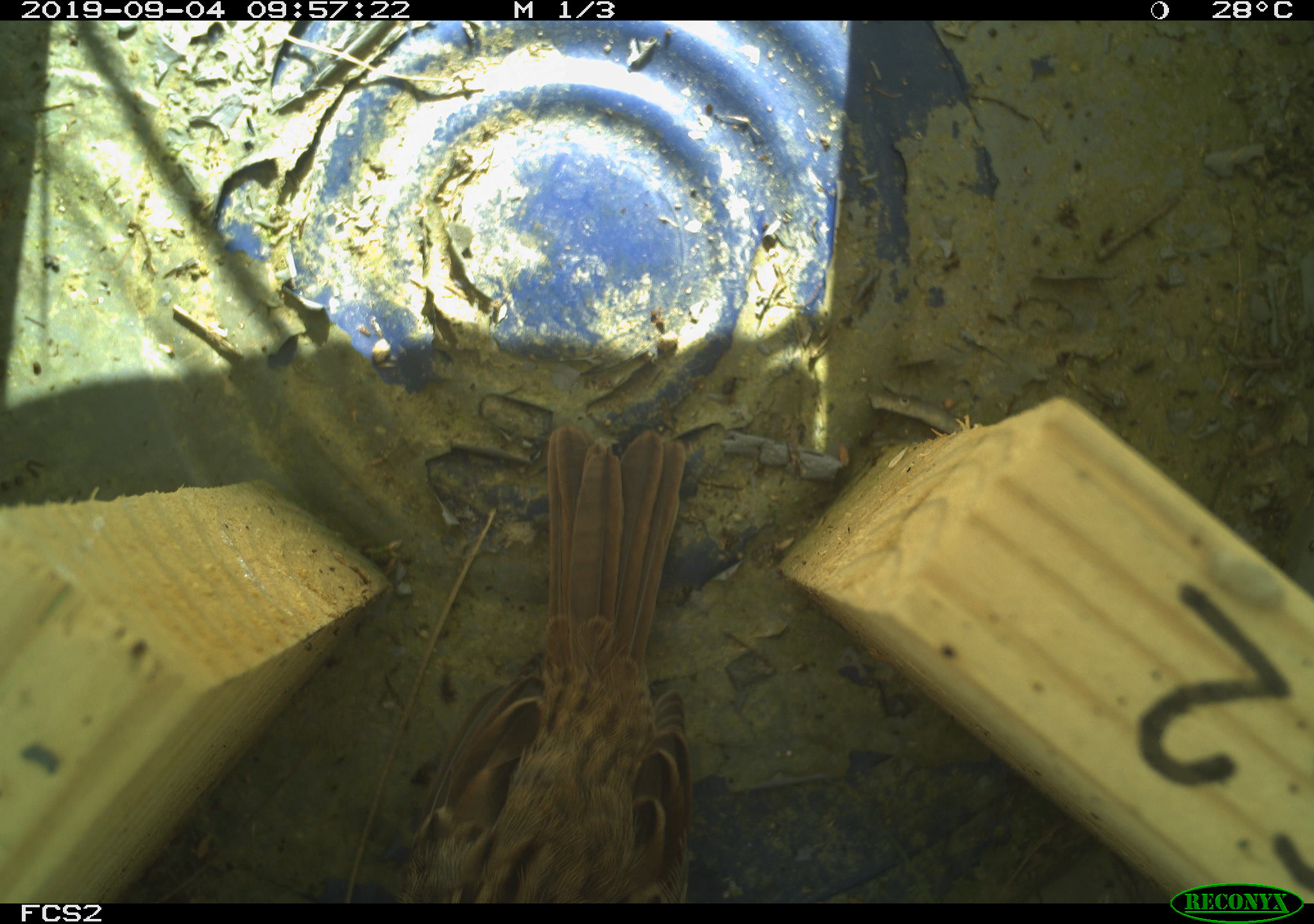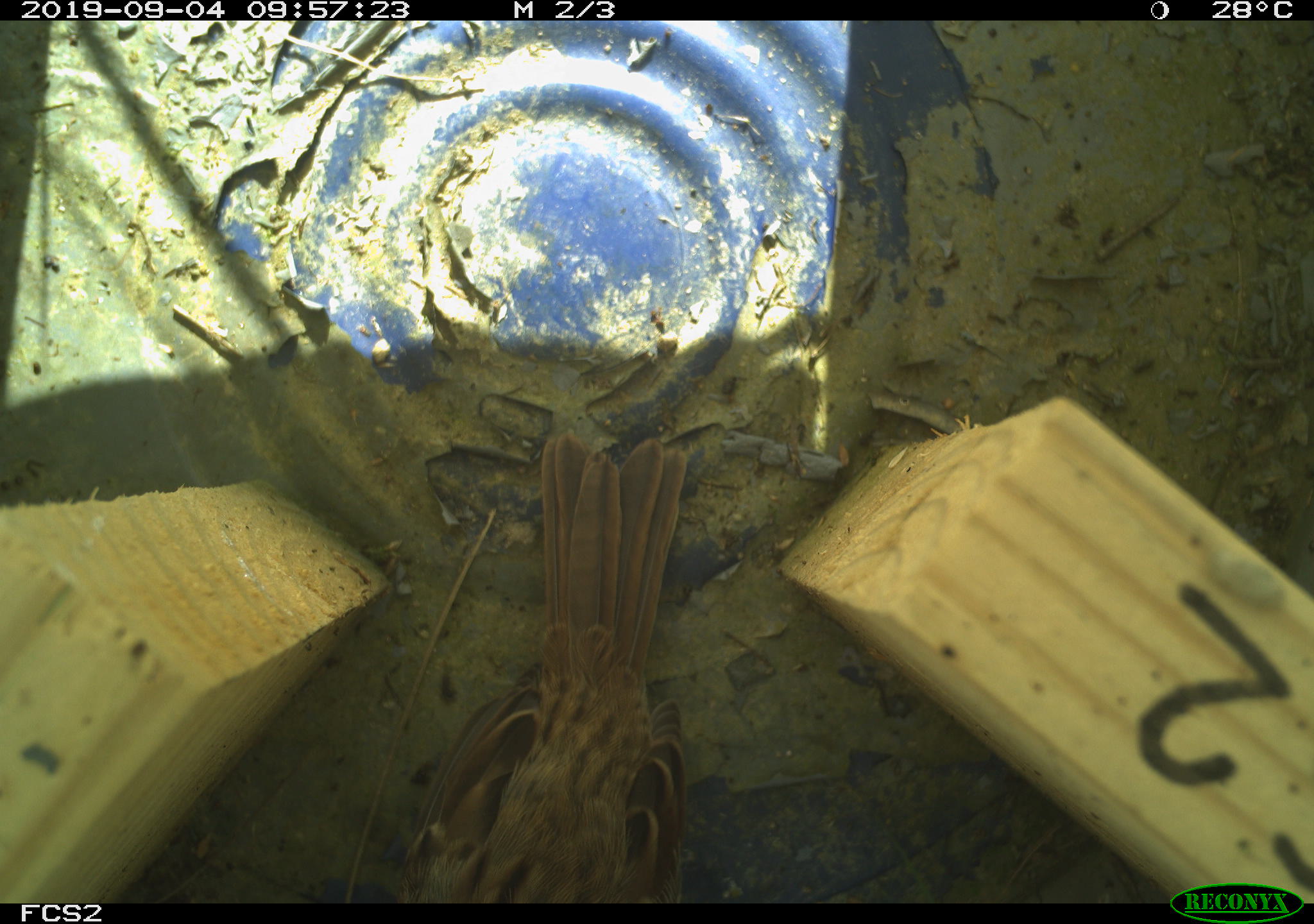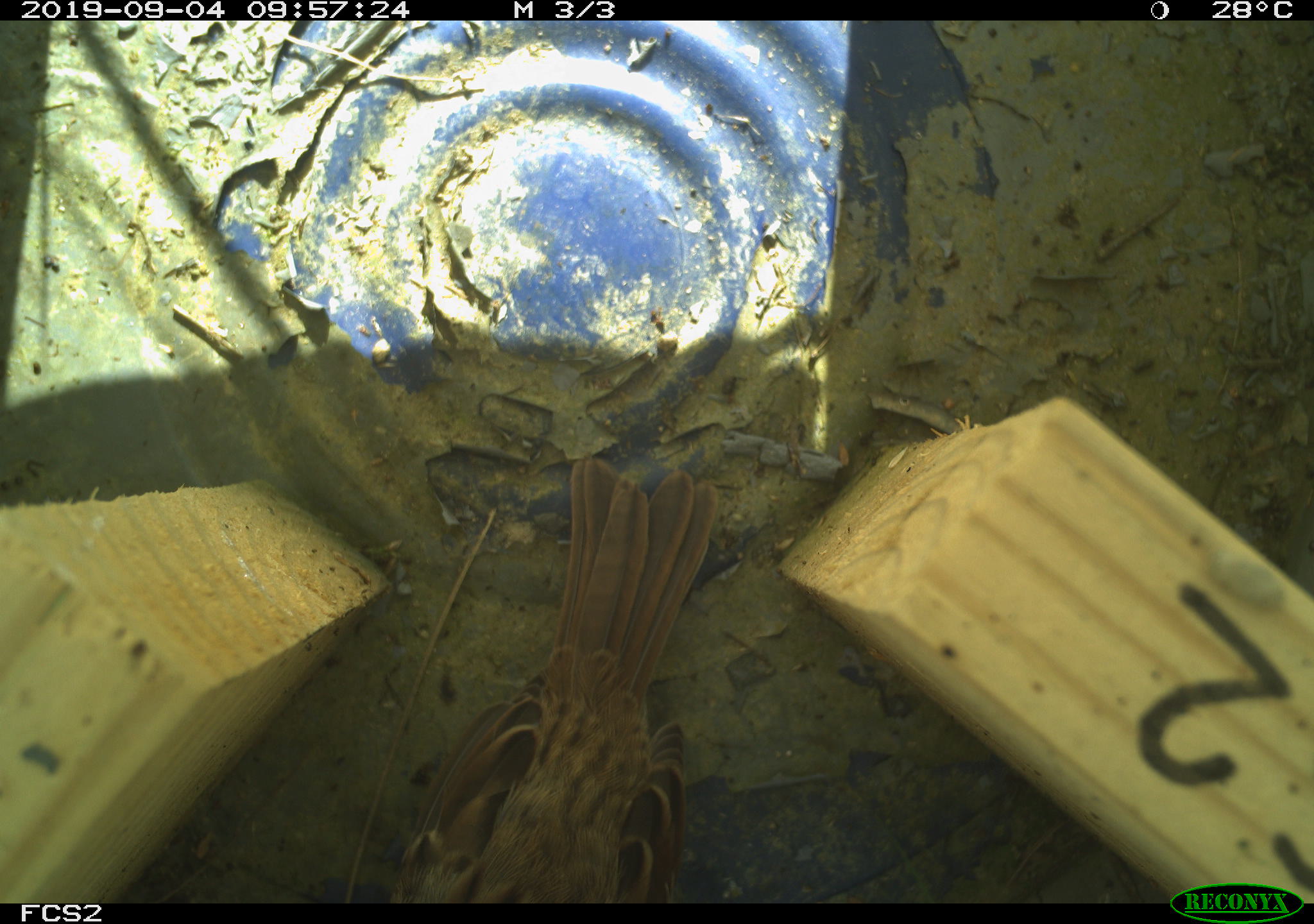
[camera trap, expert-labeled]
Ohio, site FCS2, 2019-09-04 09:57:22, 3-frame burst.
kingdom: Animalia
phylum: Chordata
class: Aves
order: Passeriformes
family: Passerellidae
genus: Melospiza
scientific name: Melospiza melodia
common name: song sparrow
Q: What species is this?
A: Song sparrow (Melospiza melodia).